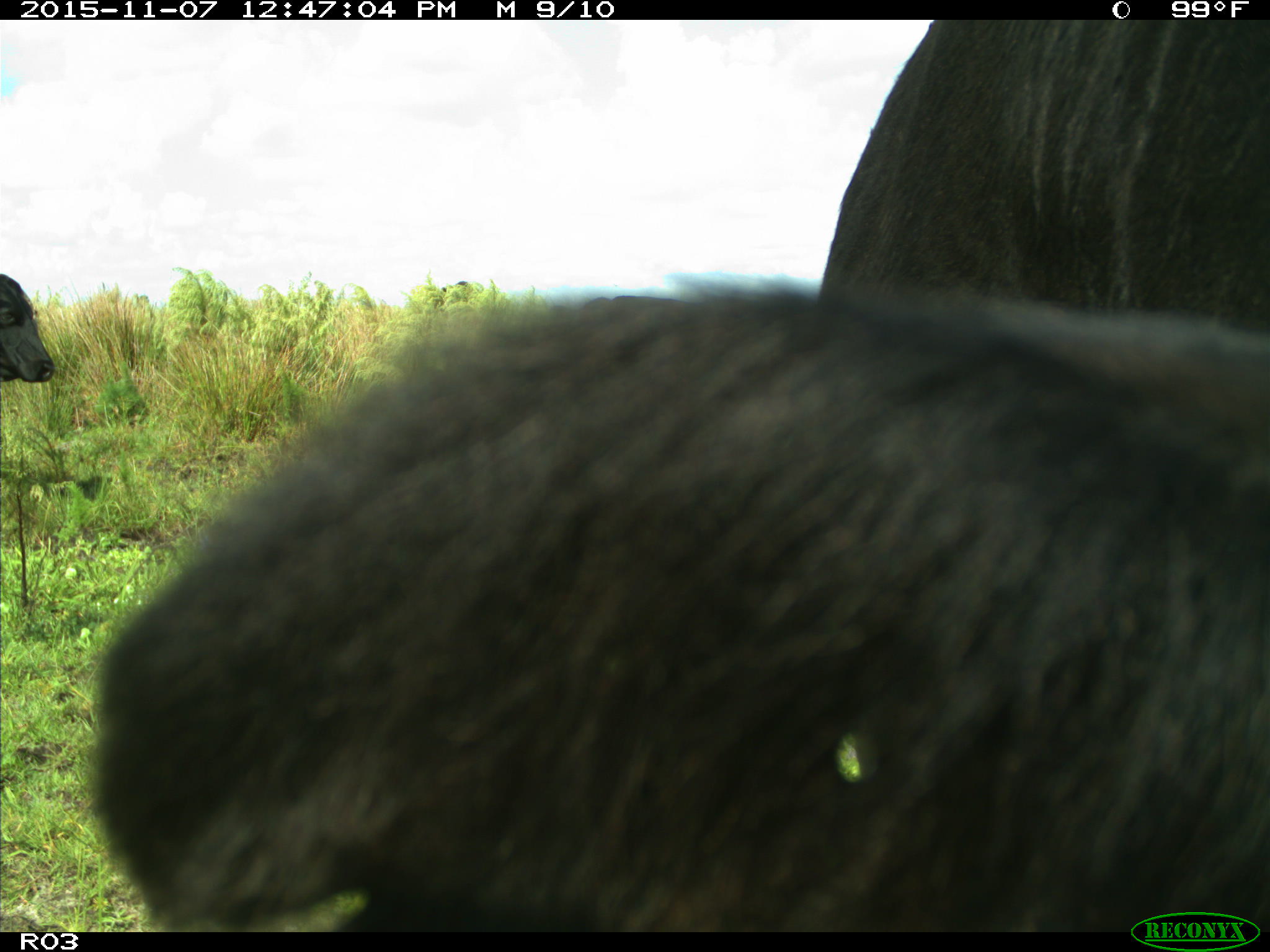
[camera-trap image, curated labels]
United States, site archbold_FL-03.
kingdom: Animalia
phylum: Chordata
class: Mammalia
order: Artiodactyla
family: Bovidae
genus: Bos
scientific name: Bos taurus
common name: domestic cow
Bos taurus (domestic cow).